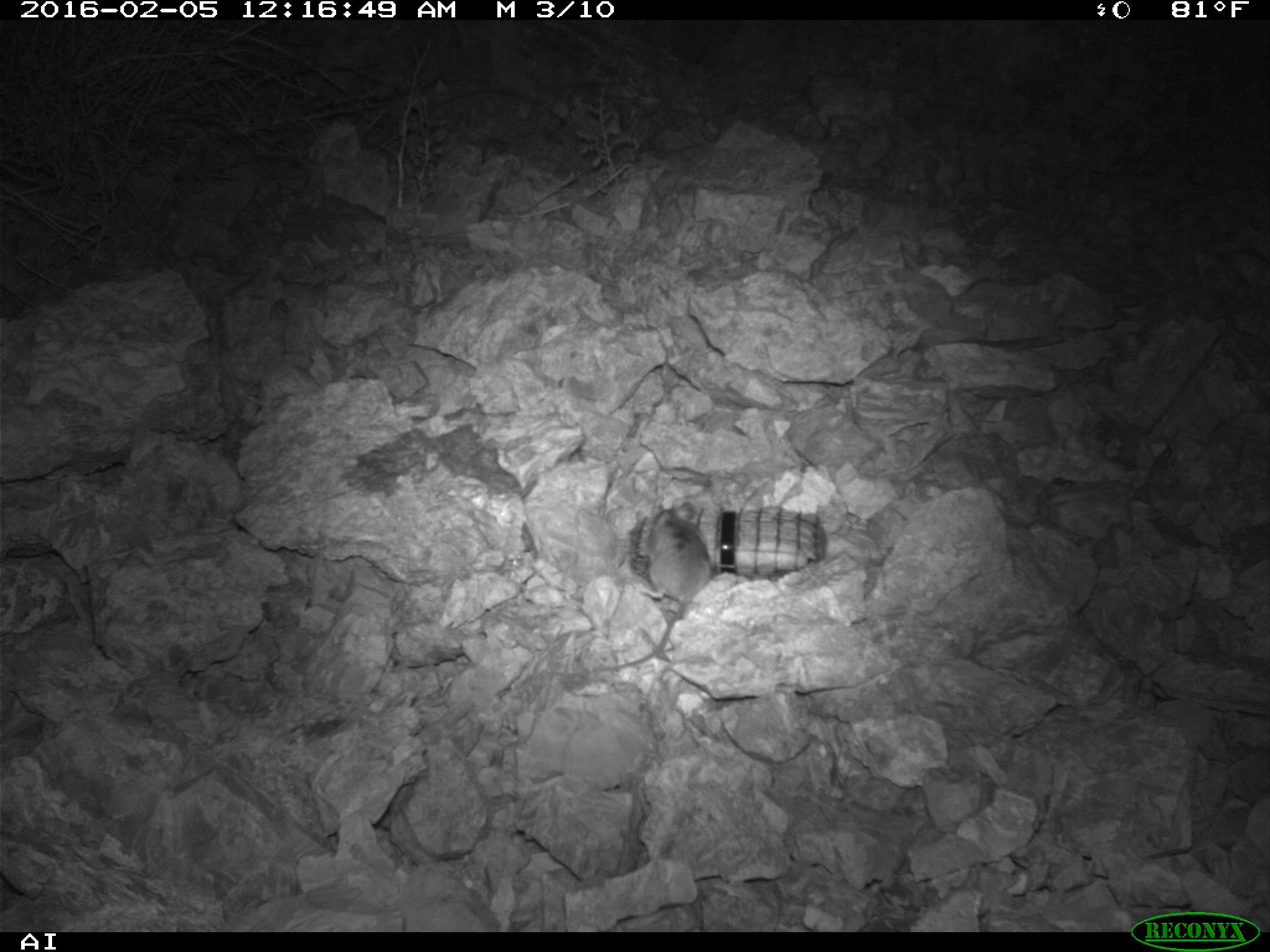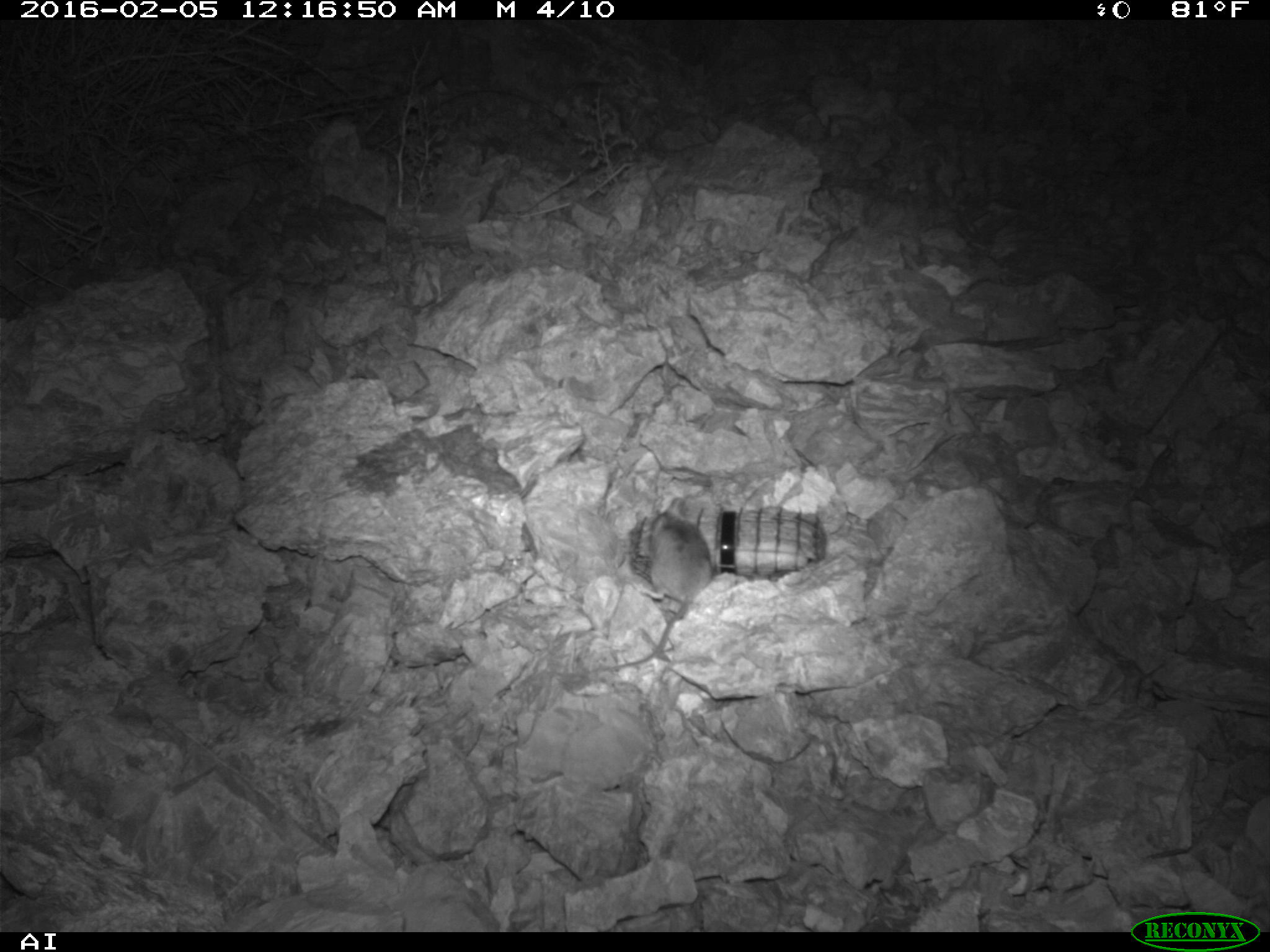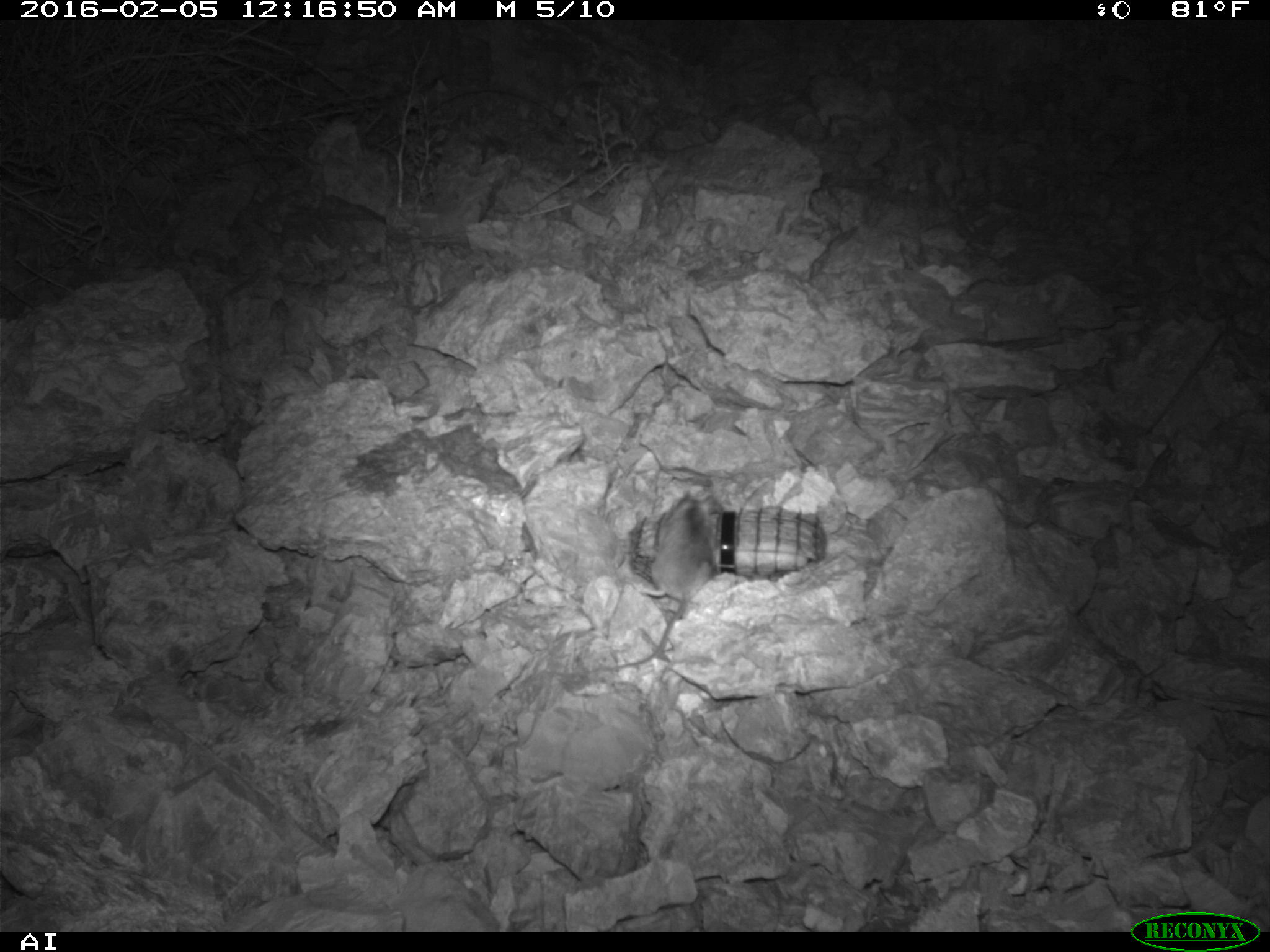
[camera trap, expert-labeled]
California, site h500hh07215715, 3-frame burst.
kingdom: Animalia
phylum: Chordata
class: Mammalia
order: Rodentia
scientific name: Rodentia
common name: rodent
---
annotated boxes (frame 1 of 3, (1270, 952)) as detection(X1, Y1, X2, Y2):
rodent: detection(590, 500, 711, 670)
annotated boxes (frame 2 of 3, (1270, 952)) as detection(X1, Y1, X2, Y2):
rodent: detection(610, 498, 712, 669)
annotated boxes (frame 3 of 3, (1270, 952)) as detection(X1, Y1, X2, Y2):
rodent: detection(611, 493, 716, 669)